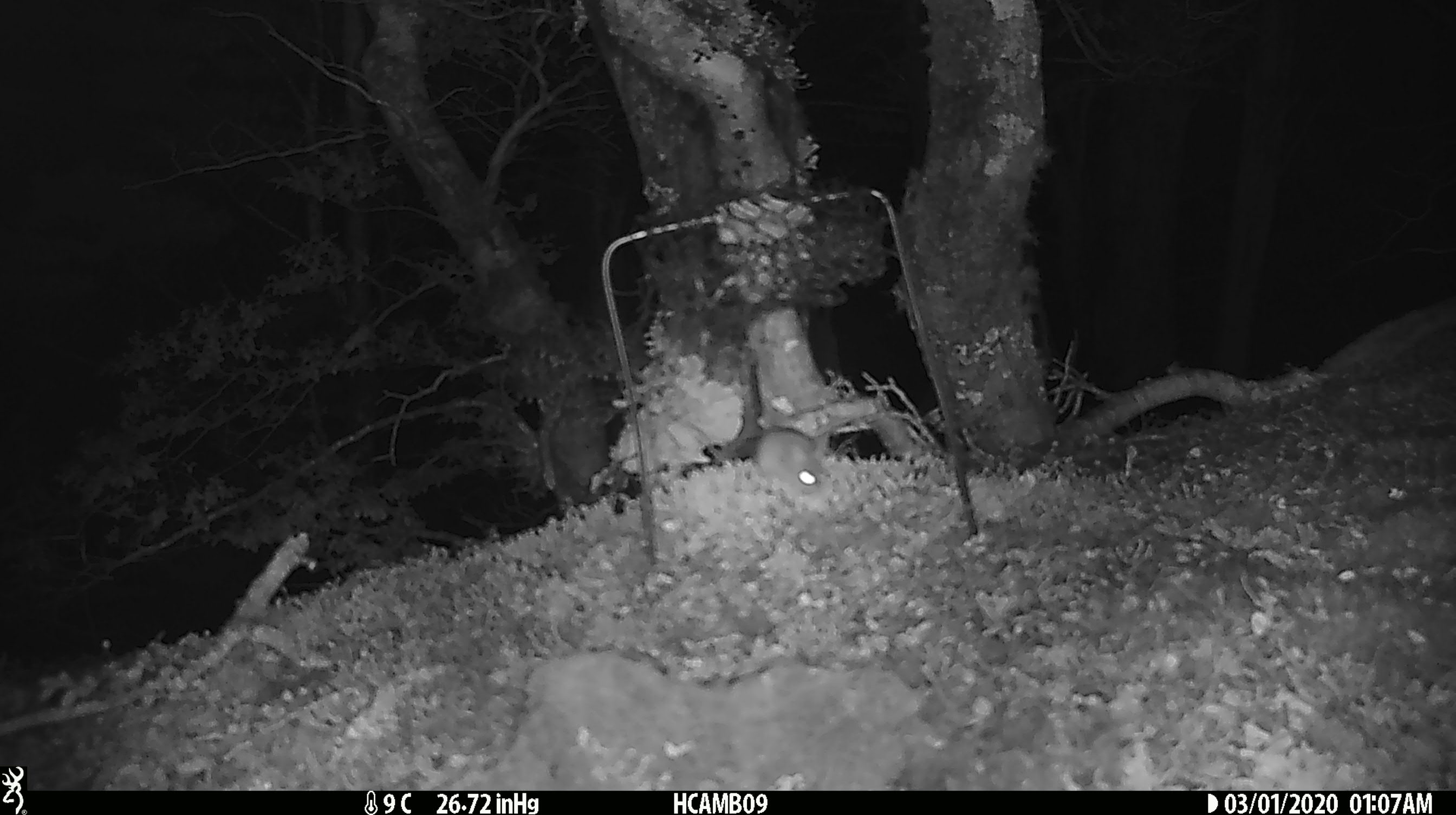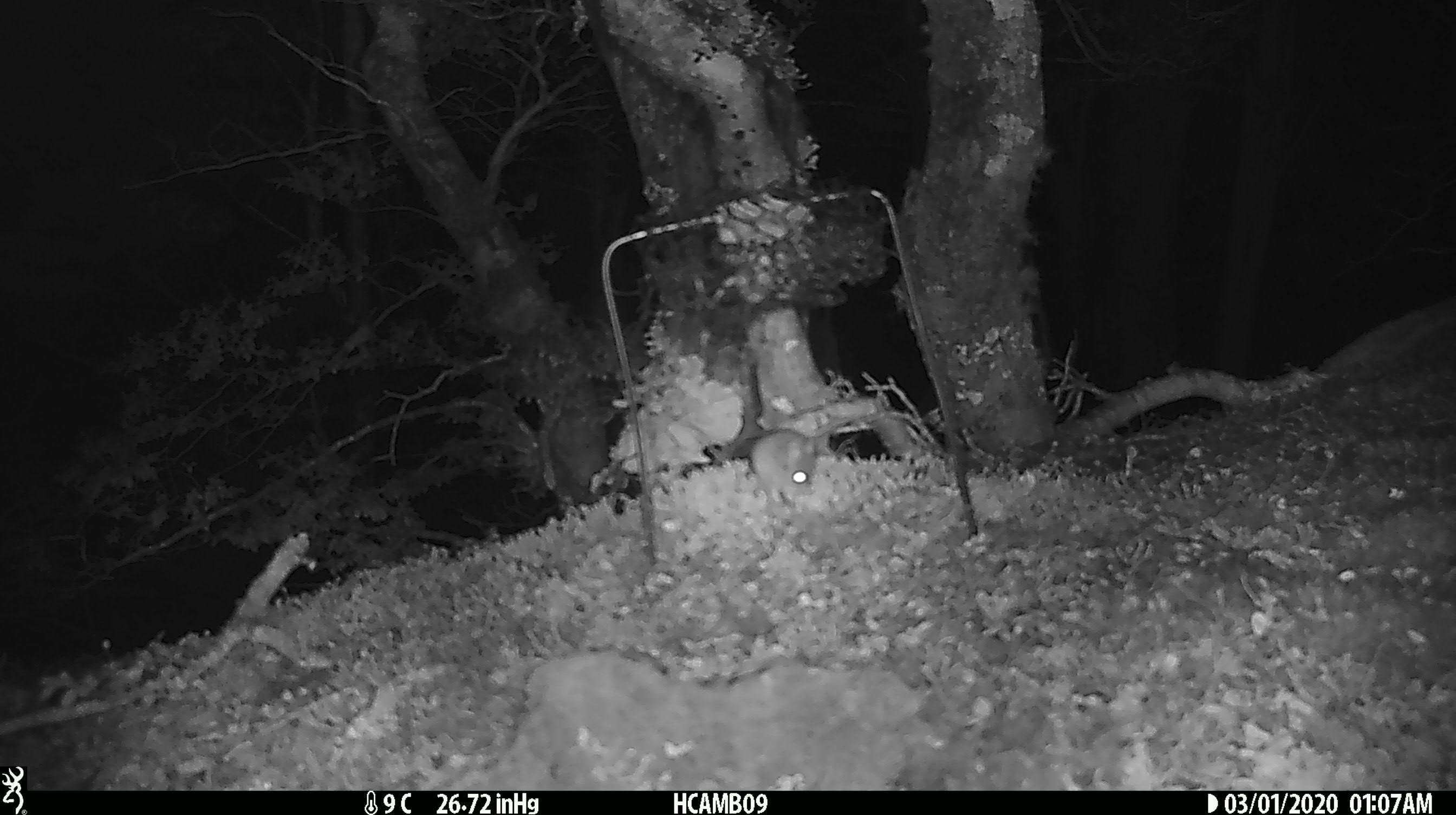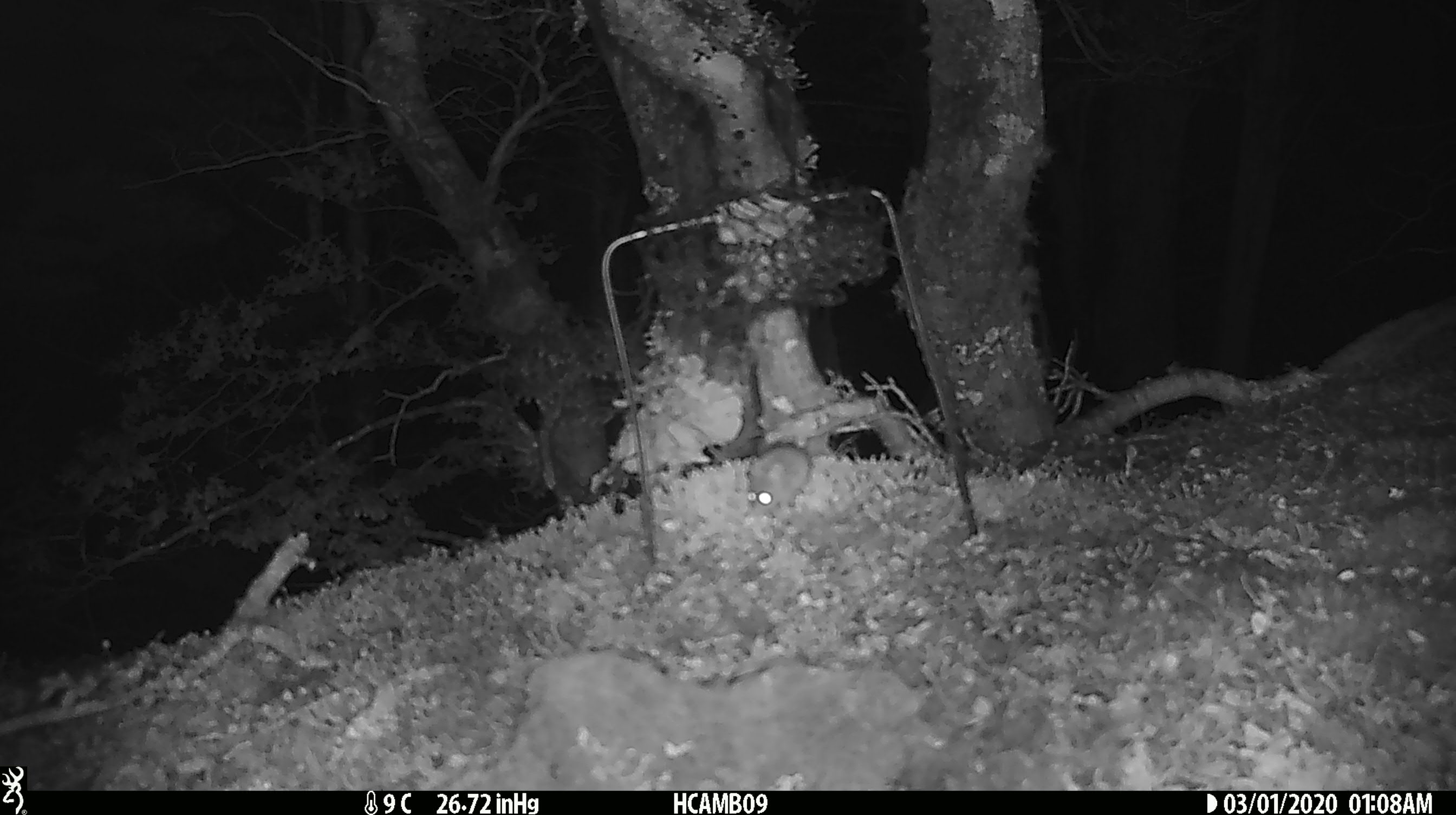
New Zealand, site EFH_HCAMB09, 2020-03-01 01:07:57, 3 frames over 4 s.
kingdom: Animalia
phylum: Chordata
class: Mammalia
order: Rodentia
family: Muridae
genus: Mus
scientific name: Mus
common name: mouse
Mouse (Mus).